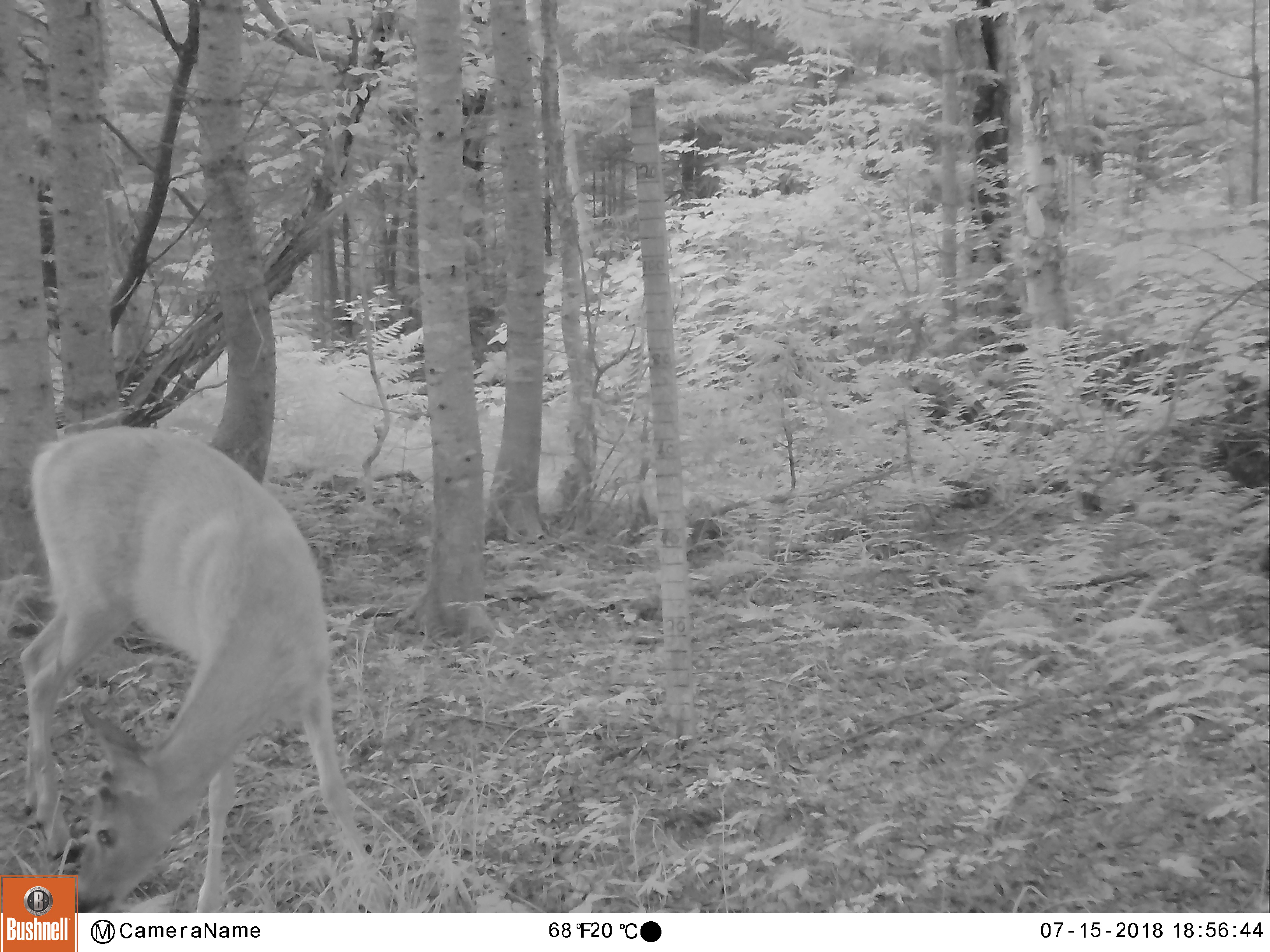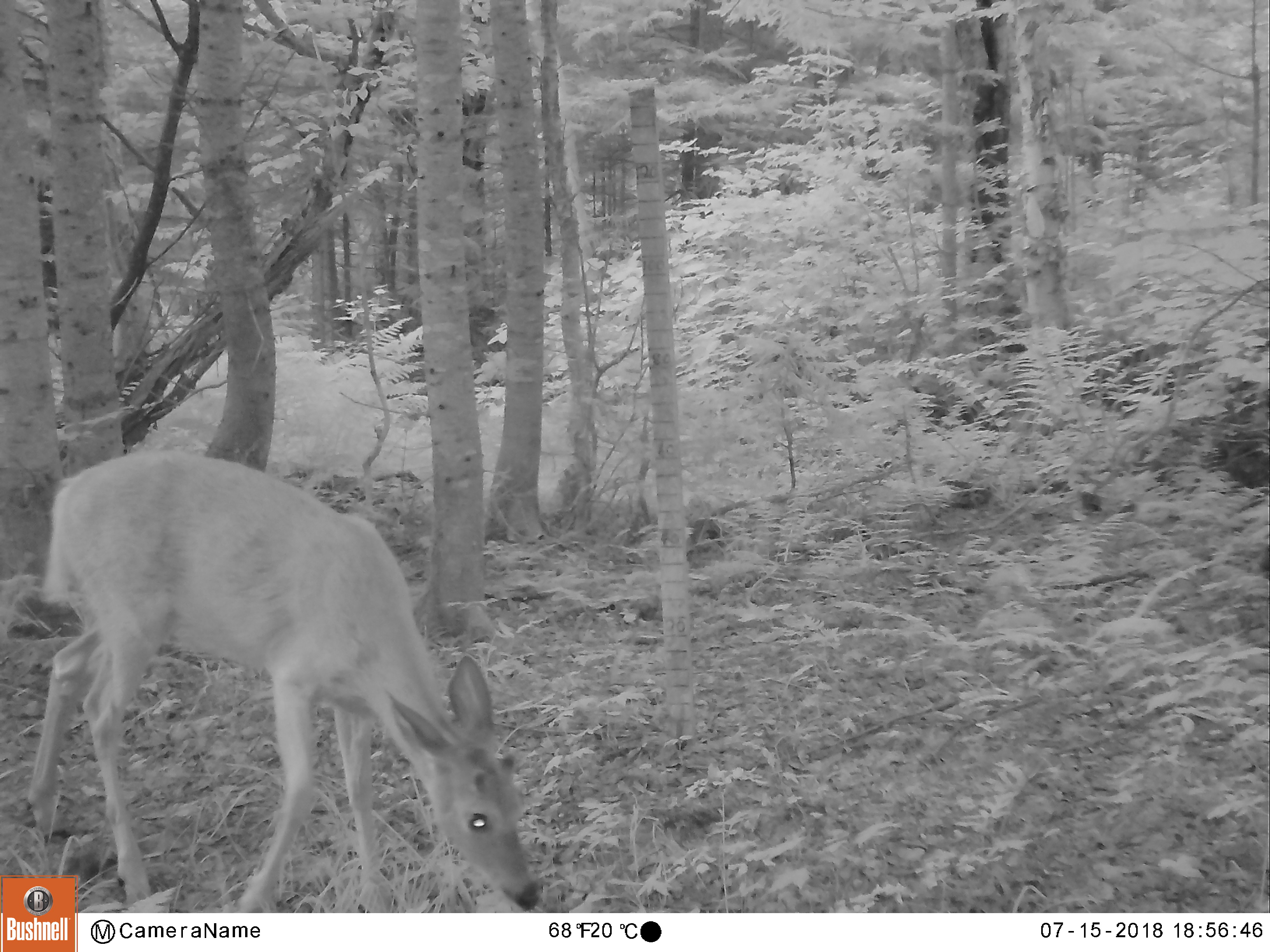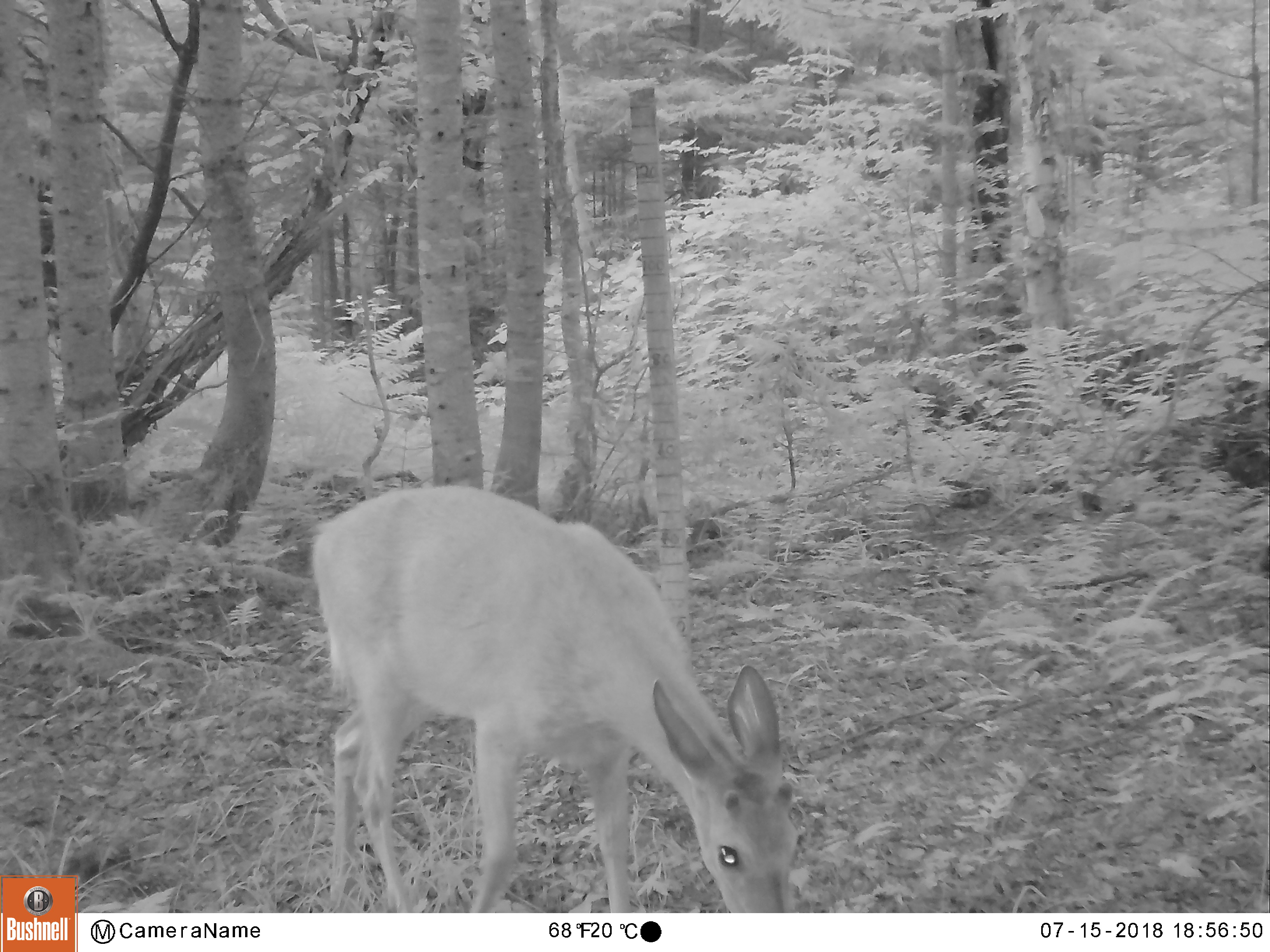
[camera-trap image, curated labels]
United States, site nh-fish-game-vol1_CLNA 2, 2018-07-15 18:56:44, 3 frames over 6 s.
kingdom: Animalia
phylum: Chordata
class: Mammalia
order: Artiodactyla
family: Cervidae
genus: Odocoileus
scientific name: Odocoileus virginianus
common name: white-tailed deer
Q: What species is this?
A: White-tailed deer (Odocoileus virginianus).